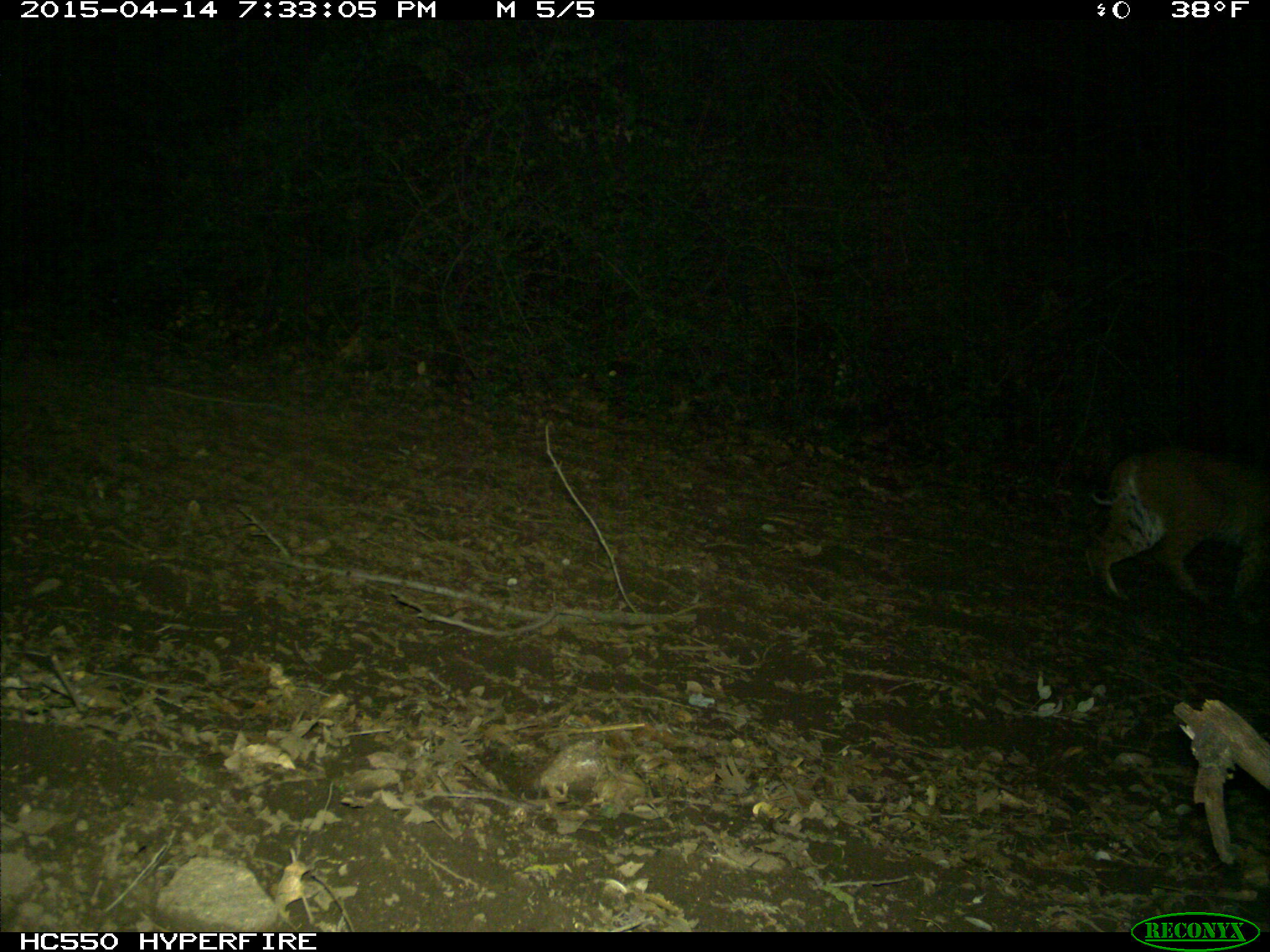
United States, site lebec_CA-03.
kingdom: Animalia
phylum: Chordata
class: Mammalia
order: Carnivora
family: Felidae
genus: Lynx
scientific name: Lynx rufus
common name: bobcat